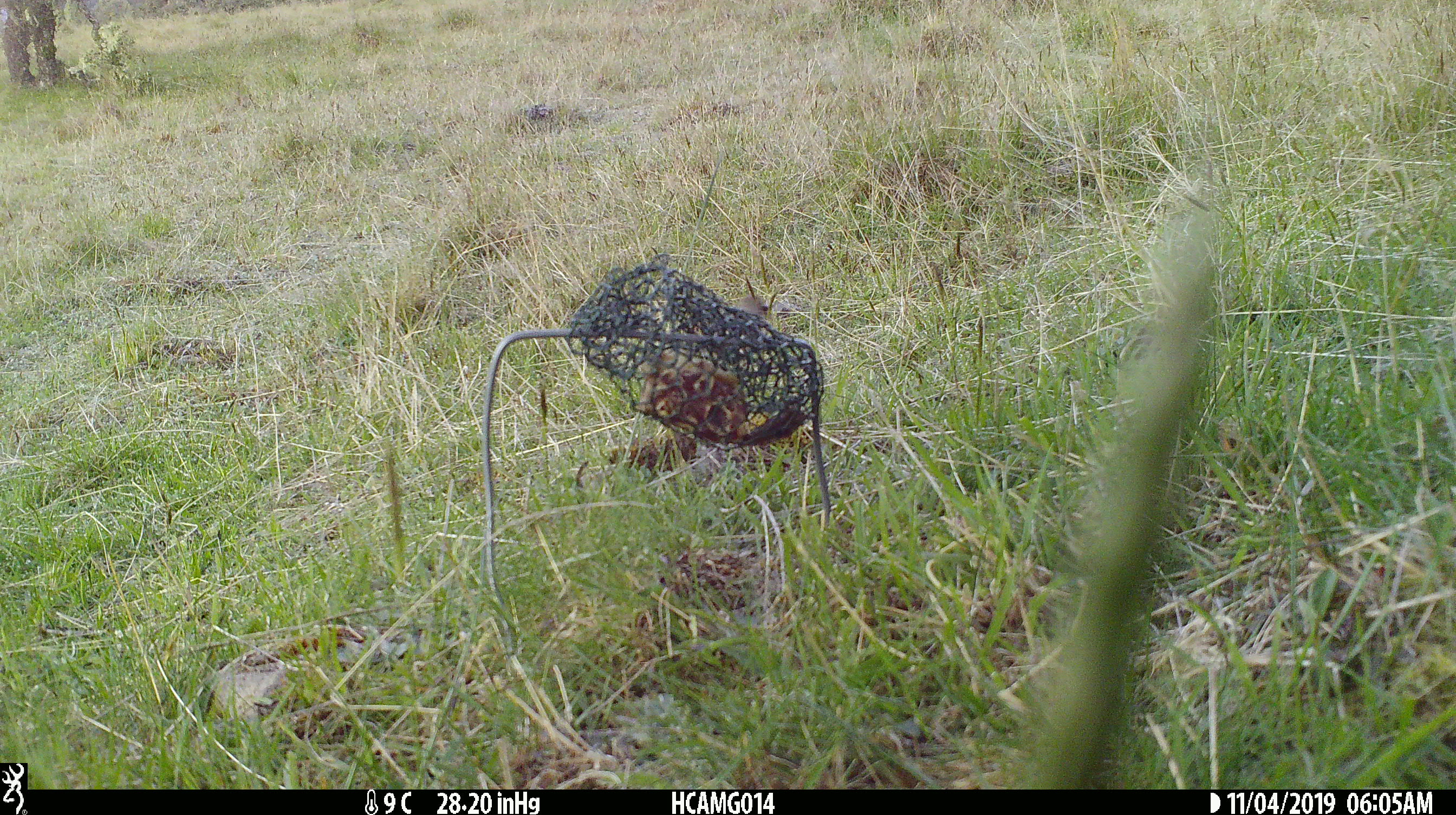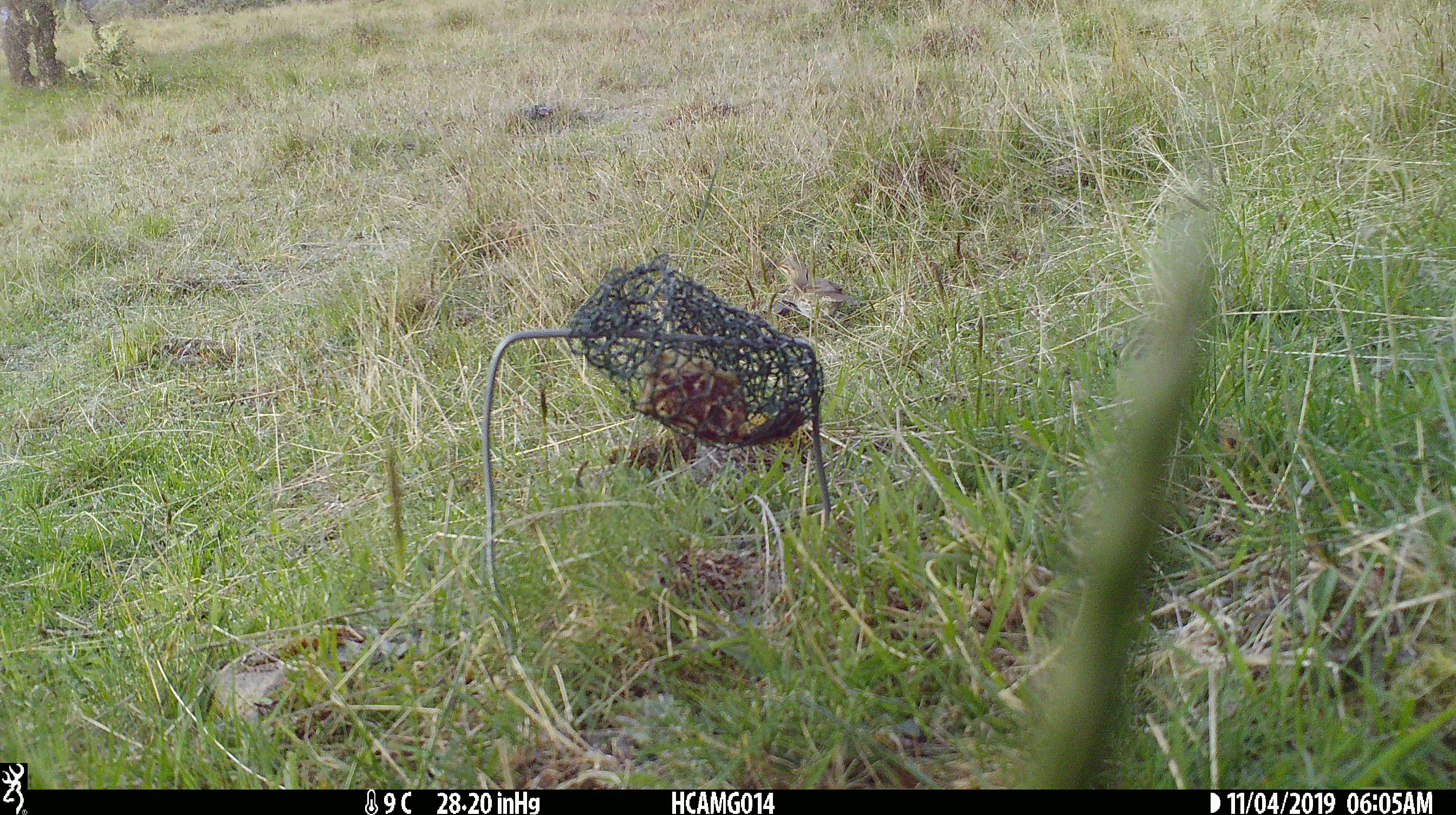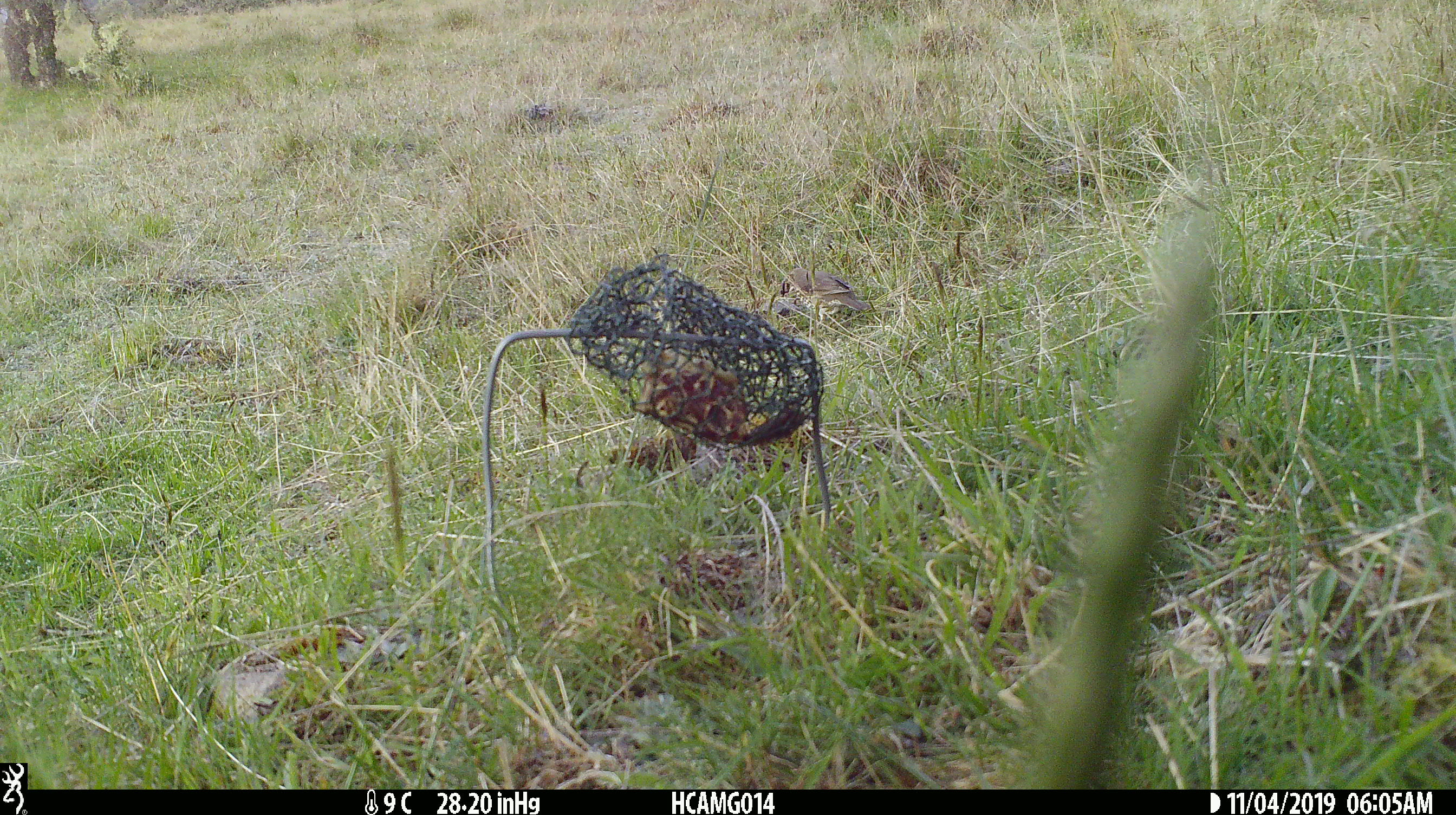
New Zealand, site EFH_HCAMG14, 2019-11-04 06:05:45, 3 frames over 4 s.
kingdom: Animalia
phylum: Chordata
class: Aves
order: Passeriformes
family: Turdidae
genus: Turdus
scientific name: Turdus philomelos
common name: song thrush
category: thrush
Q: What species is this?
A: Thrush (song thrush) (Turdus philomelos).